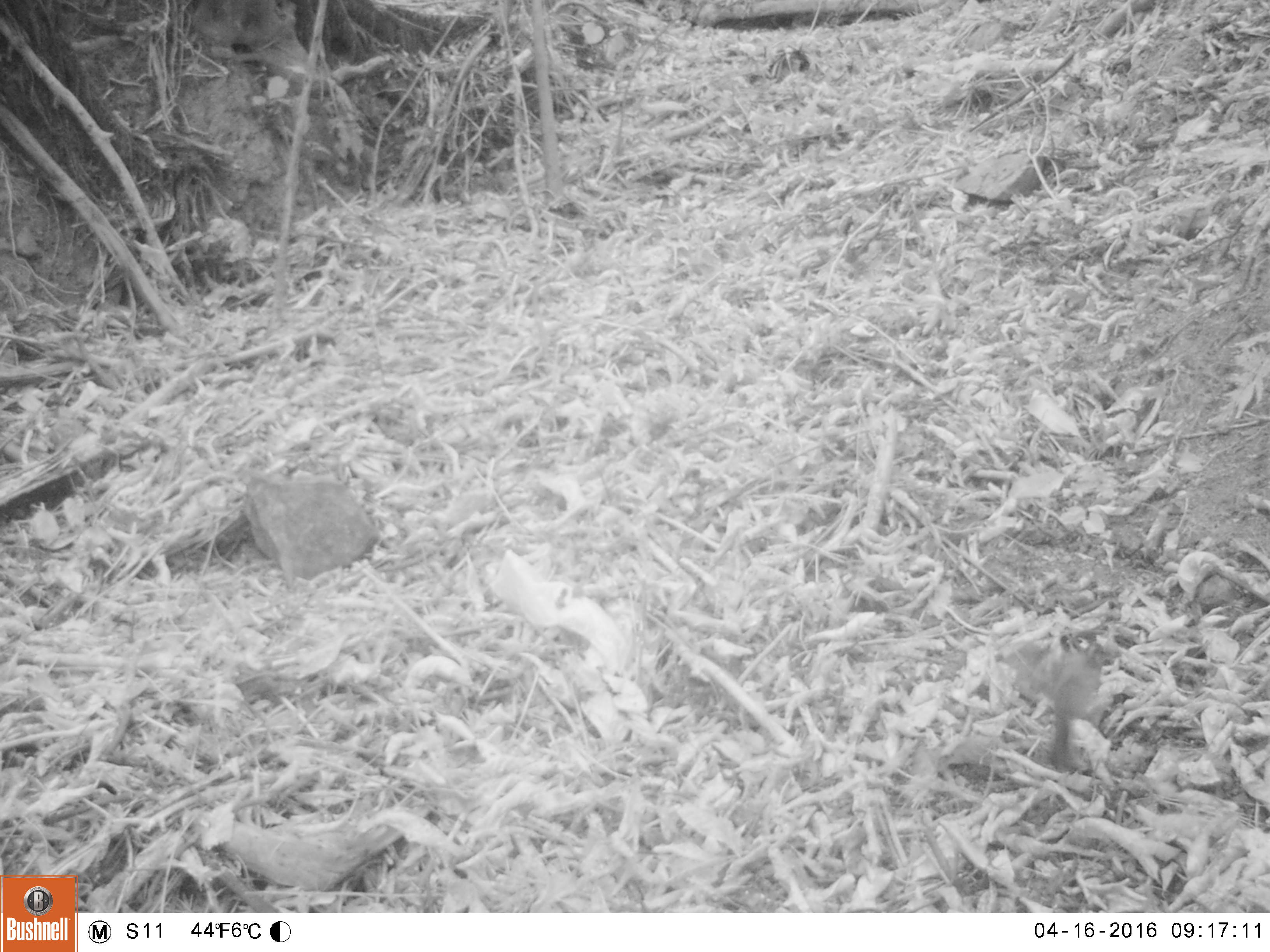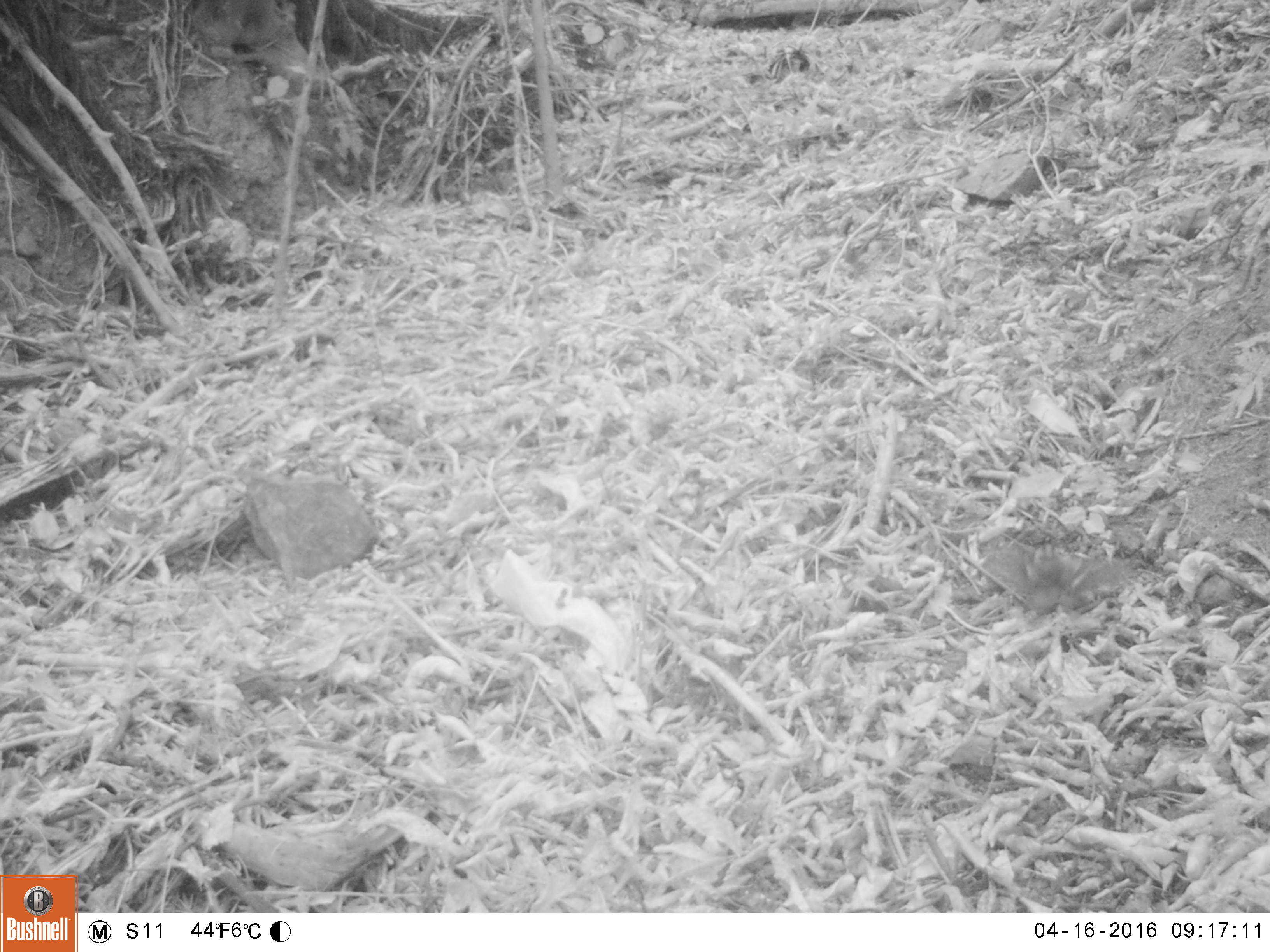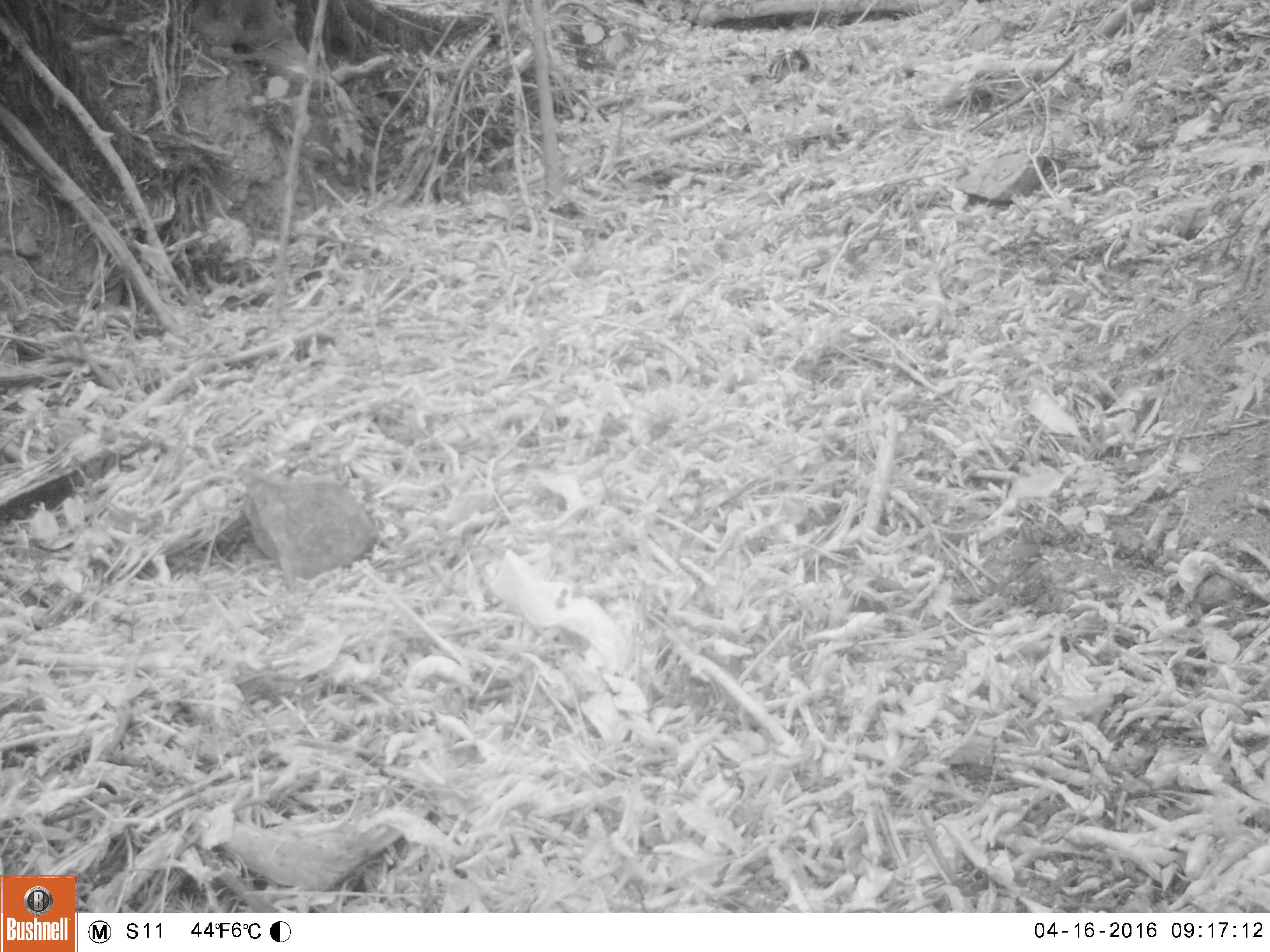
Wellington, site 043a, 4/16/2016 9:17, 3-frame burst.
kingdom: Animalia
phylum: Chordata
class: Aves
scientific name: Aves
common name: bird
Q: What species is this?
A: Bird (Aves).